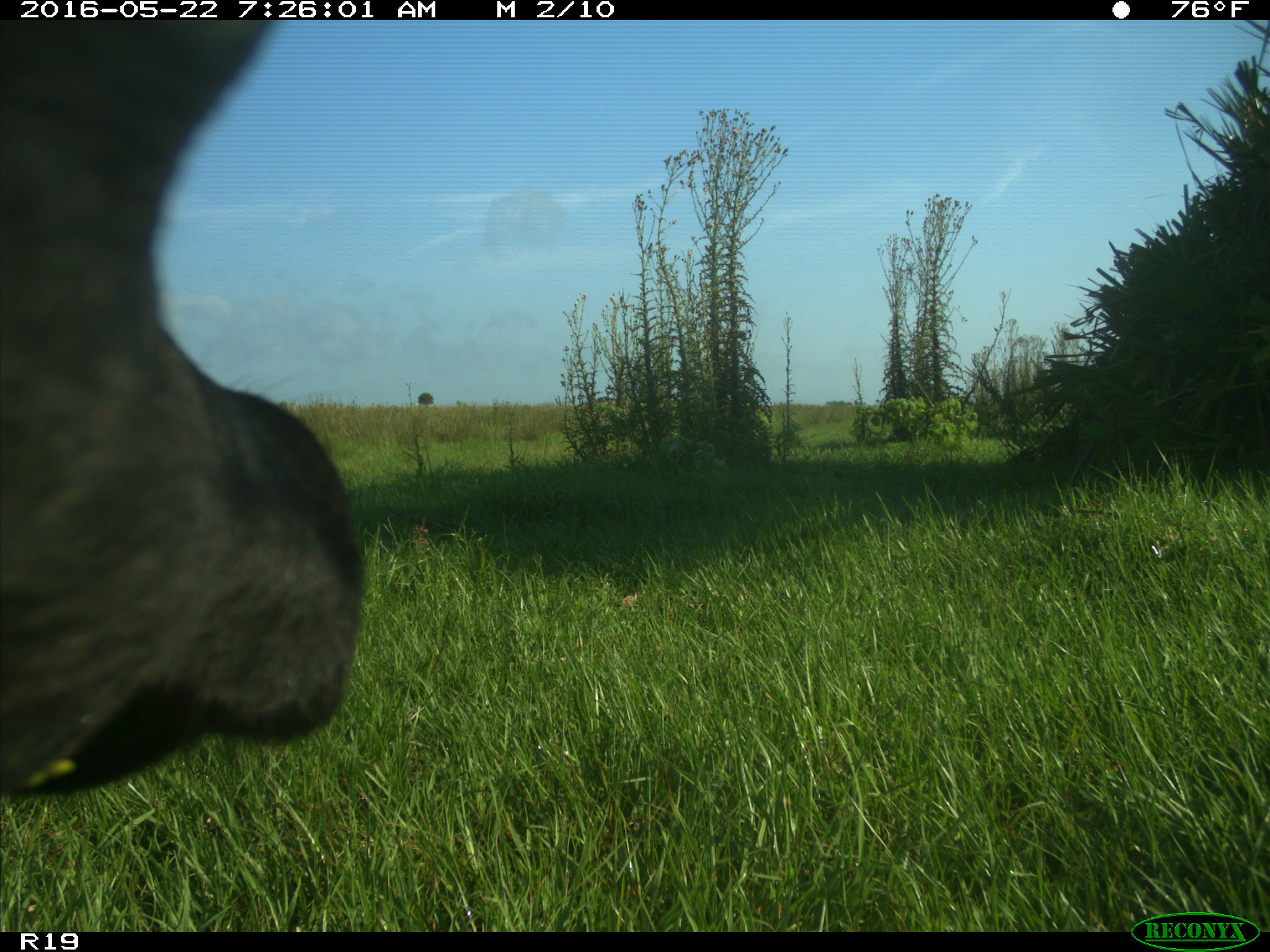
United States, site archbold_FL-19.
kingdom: Animalia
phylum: Chordata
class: Mammalia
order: Artiodactyla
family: Bovidae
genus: Bos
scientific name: Bos taurus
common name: domestic cow